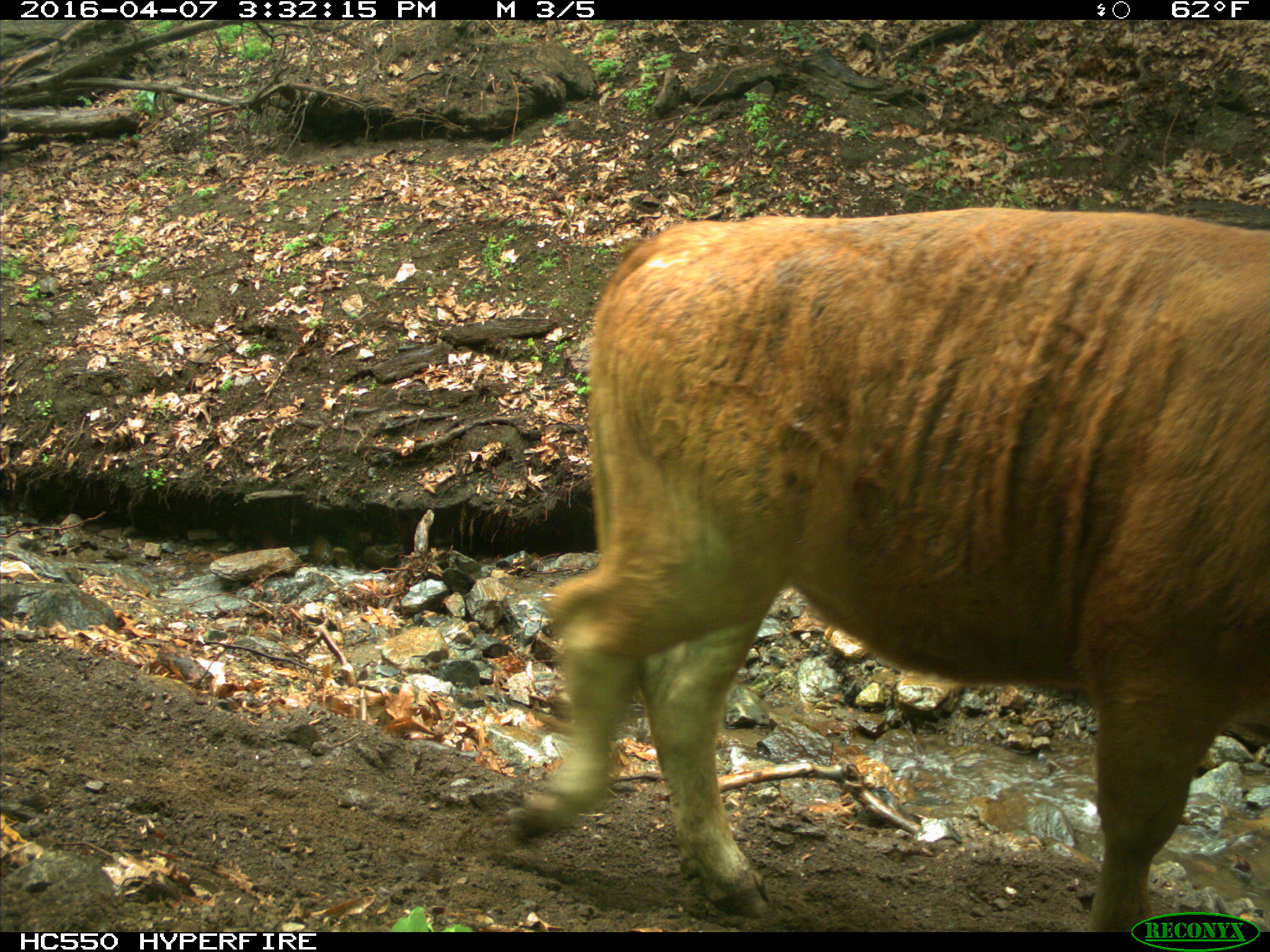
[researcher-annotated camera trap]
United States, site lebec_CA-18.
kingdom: Animalia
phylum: Chordata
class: Mammalia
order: Artiodactyla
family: Bovidae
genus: Bos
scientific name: Bos taurus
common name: domestic cow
Bos taurus (domestic cow).